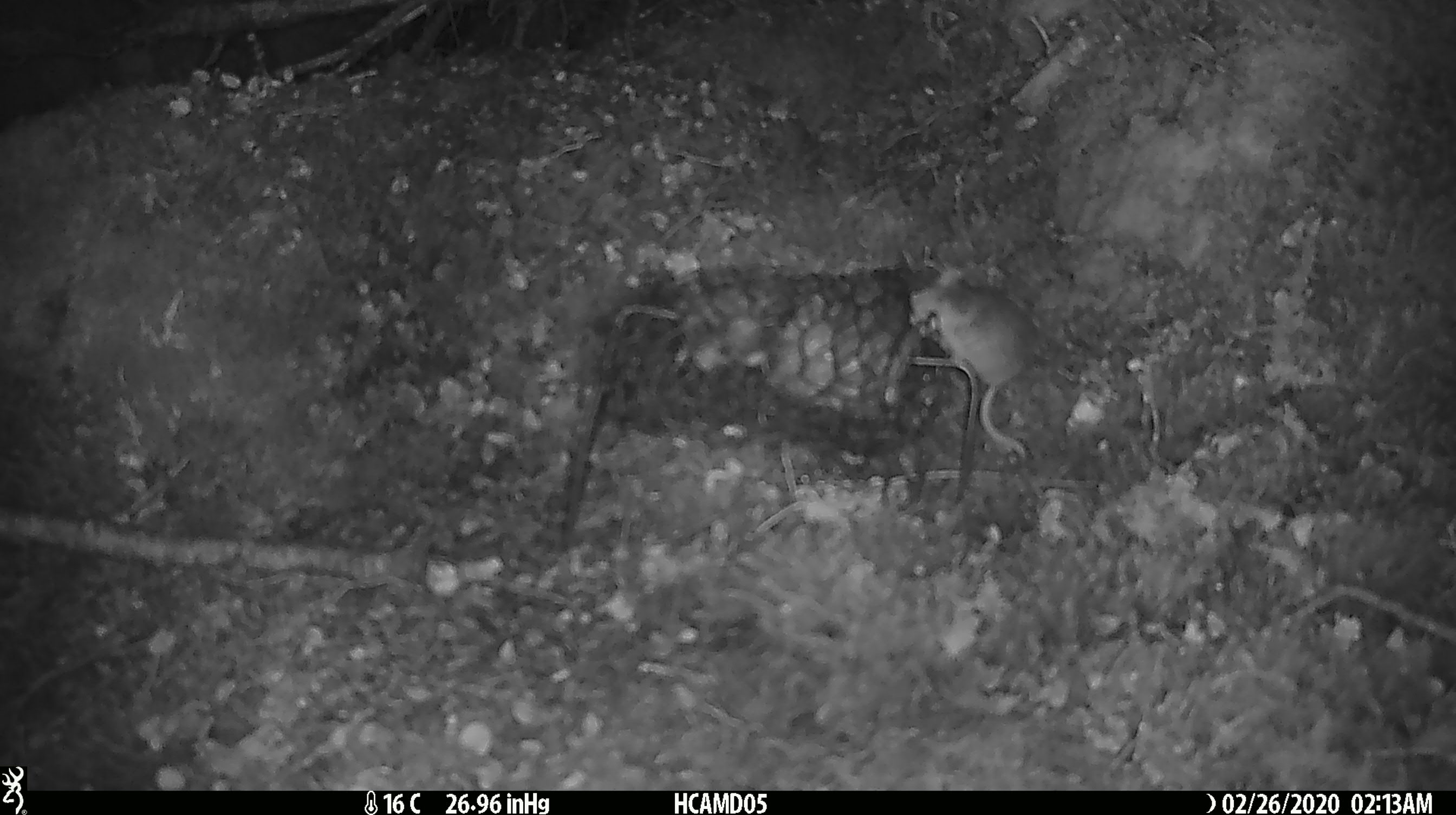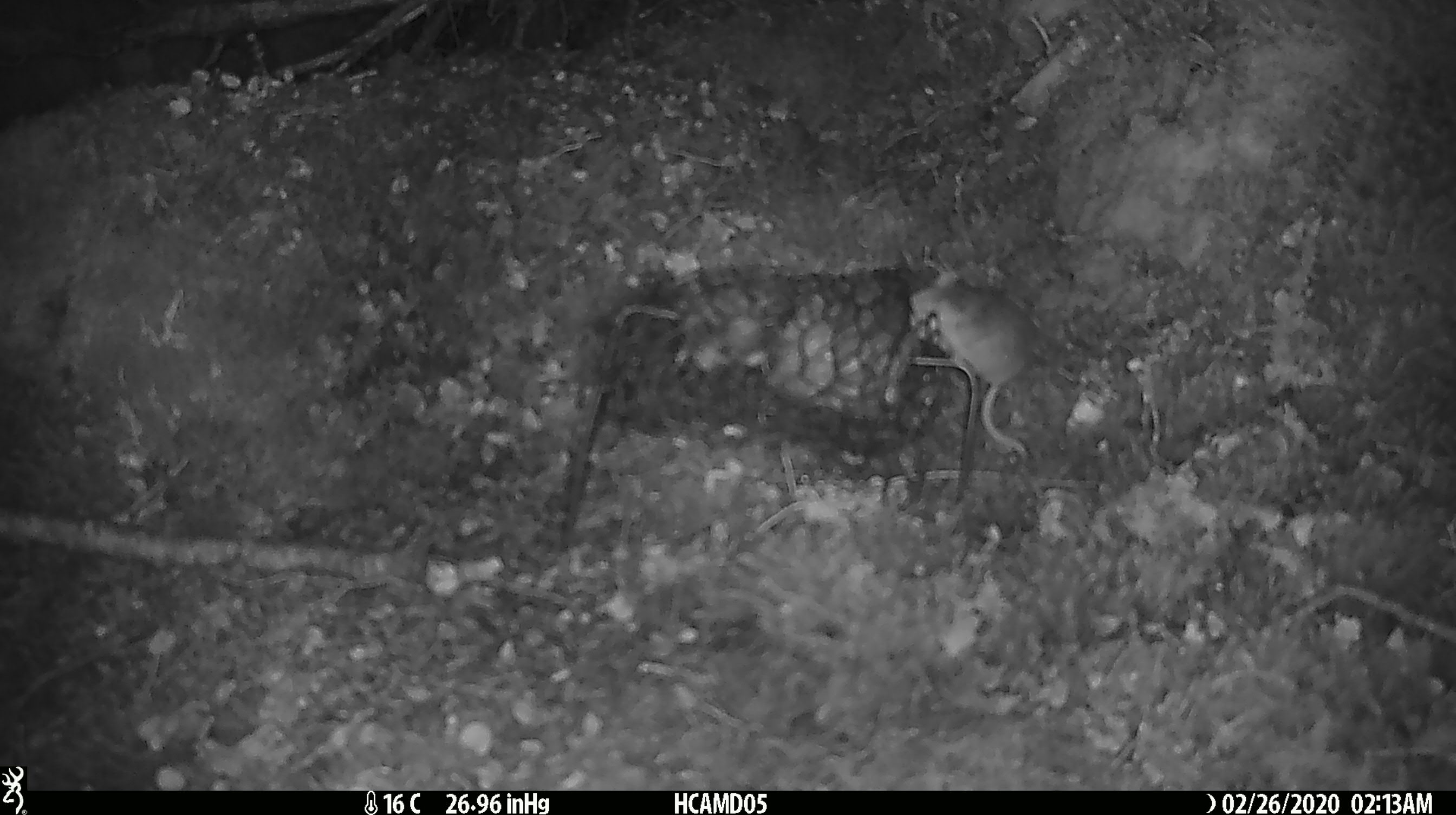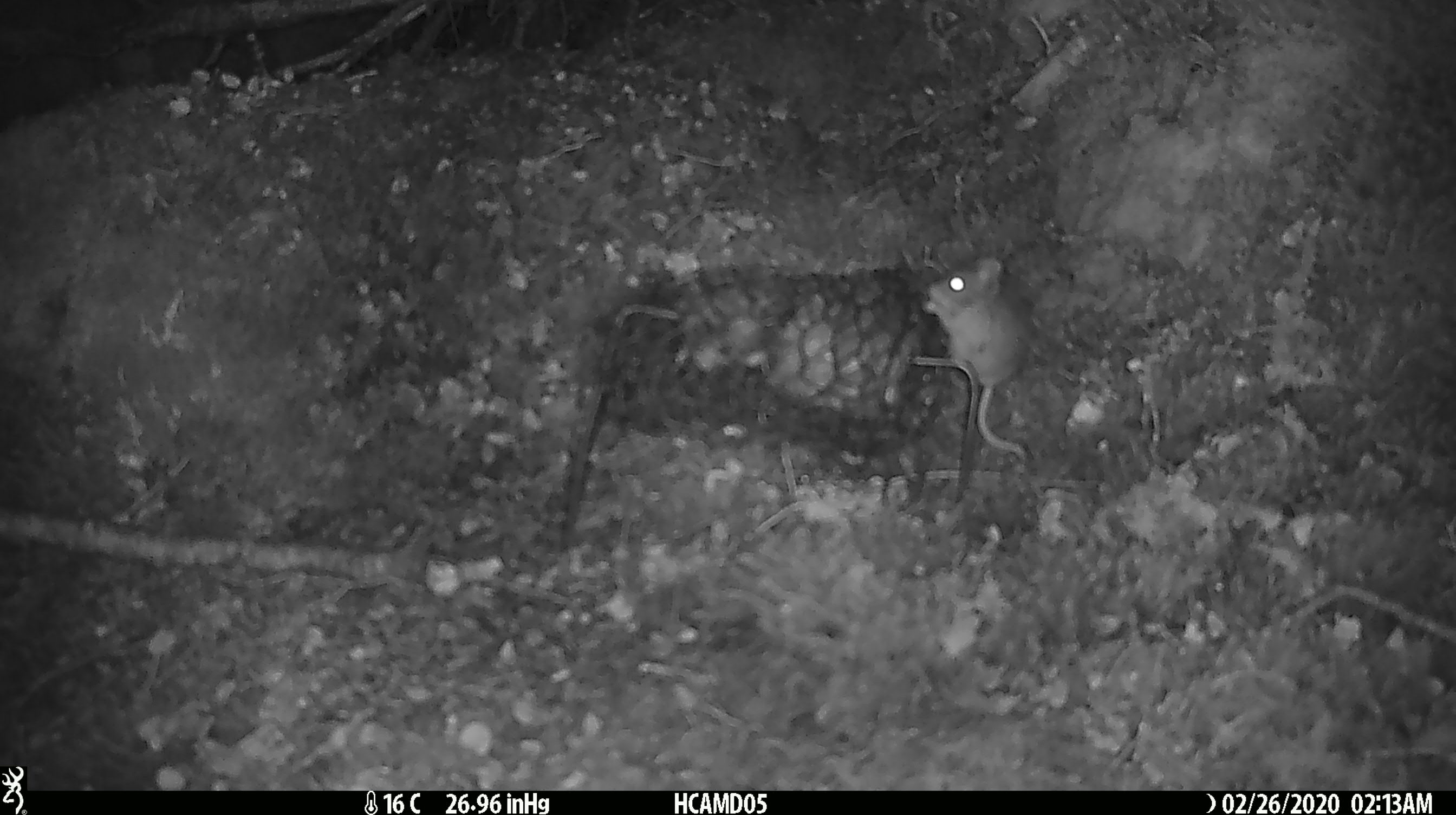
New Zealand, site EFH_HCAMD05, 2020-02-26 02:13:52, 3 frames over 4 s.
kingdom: Animalia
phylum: Chordata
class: Mammalia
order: Rodentia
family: Muridae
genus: Mus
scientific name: Mus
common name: mouse